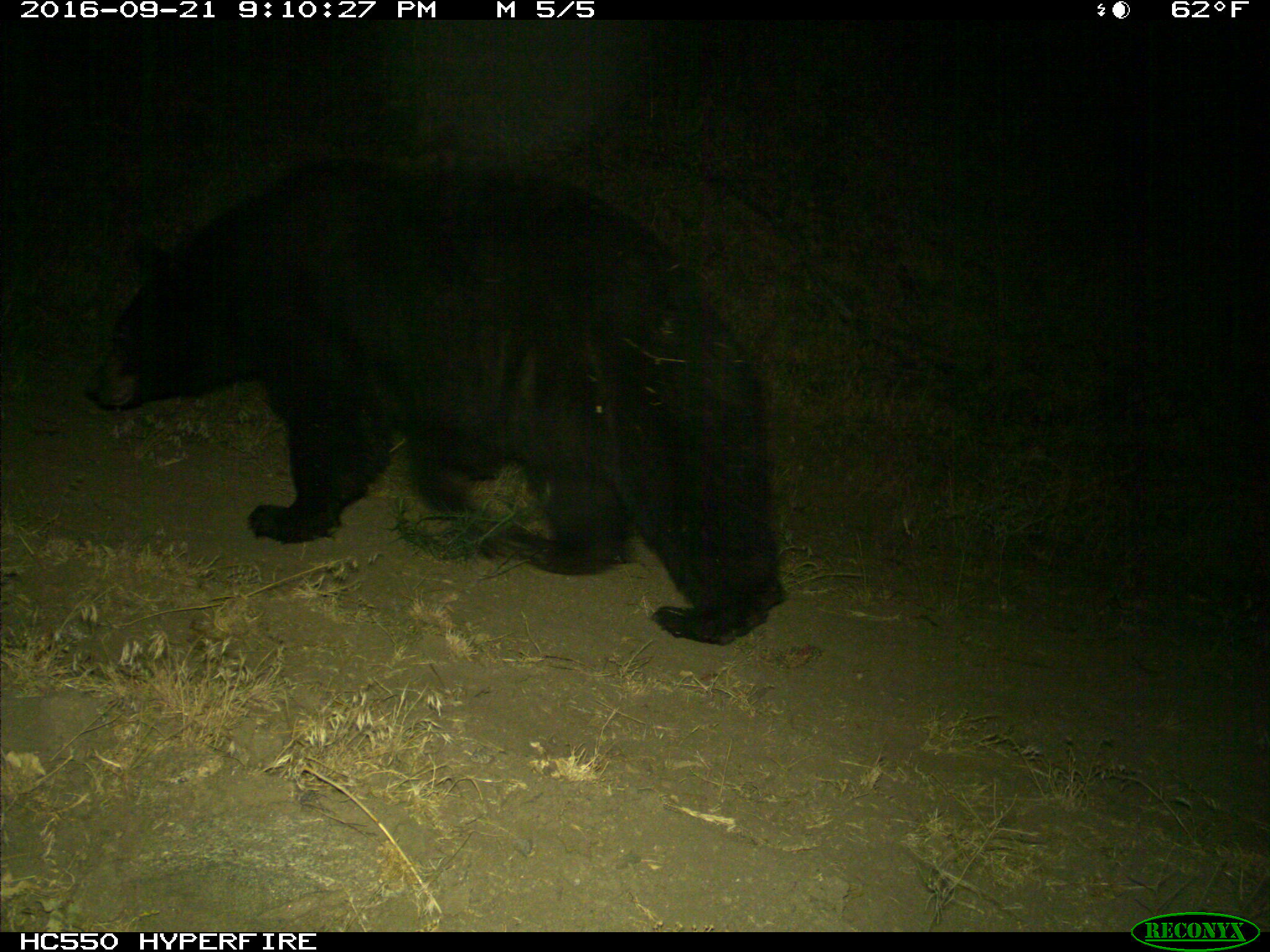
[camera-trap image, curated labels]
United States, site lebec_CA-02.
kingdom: Animalia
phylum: Chordata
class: Mammalia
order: Carnivora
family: Ursidae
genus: Ursus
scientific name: Ursus americanus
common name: american black bear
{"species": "Ursus americanus (american black bear)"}